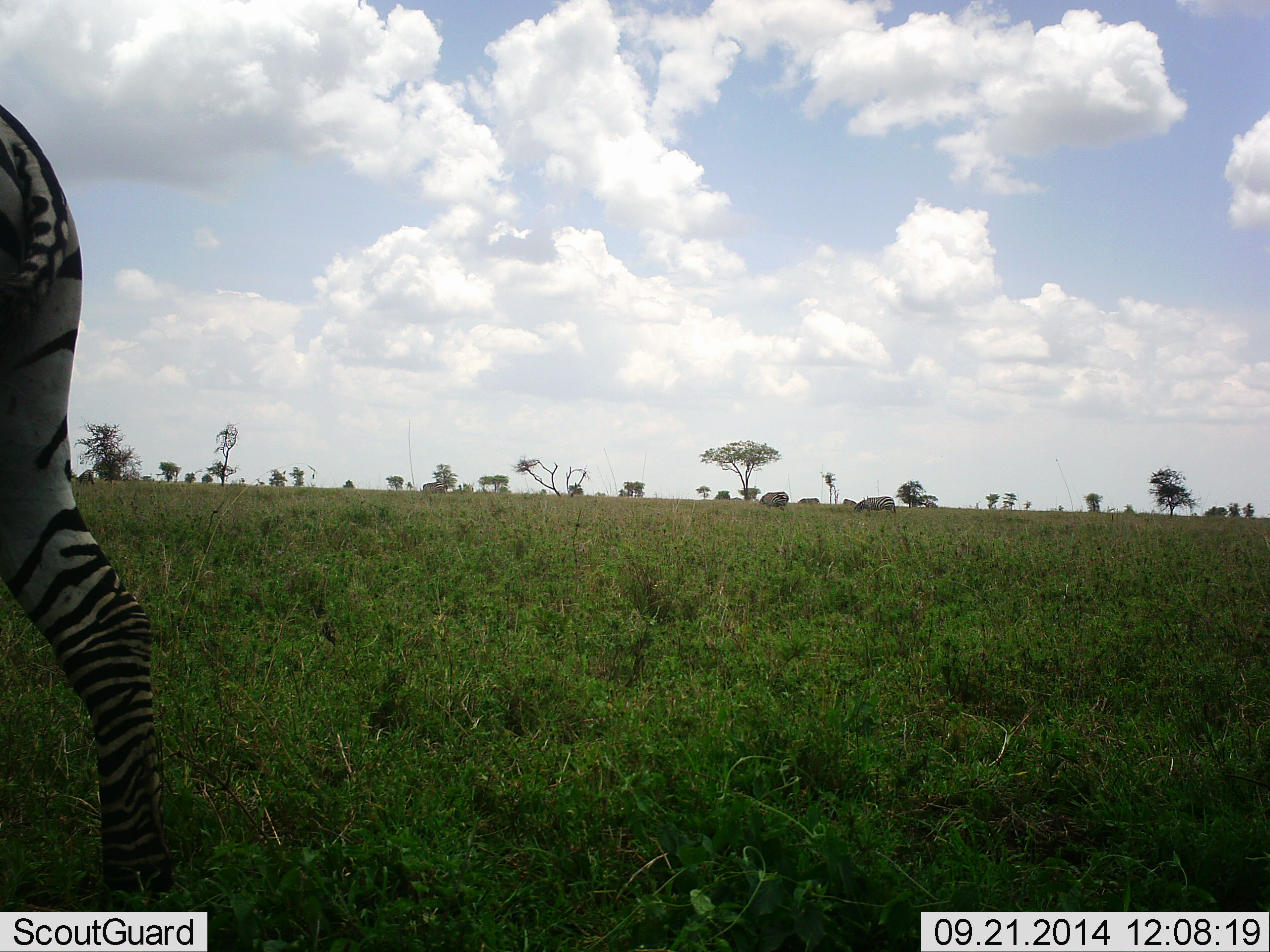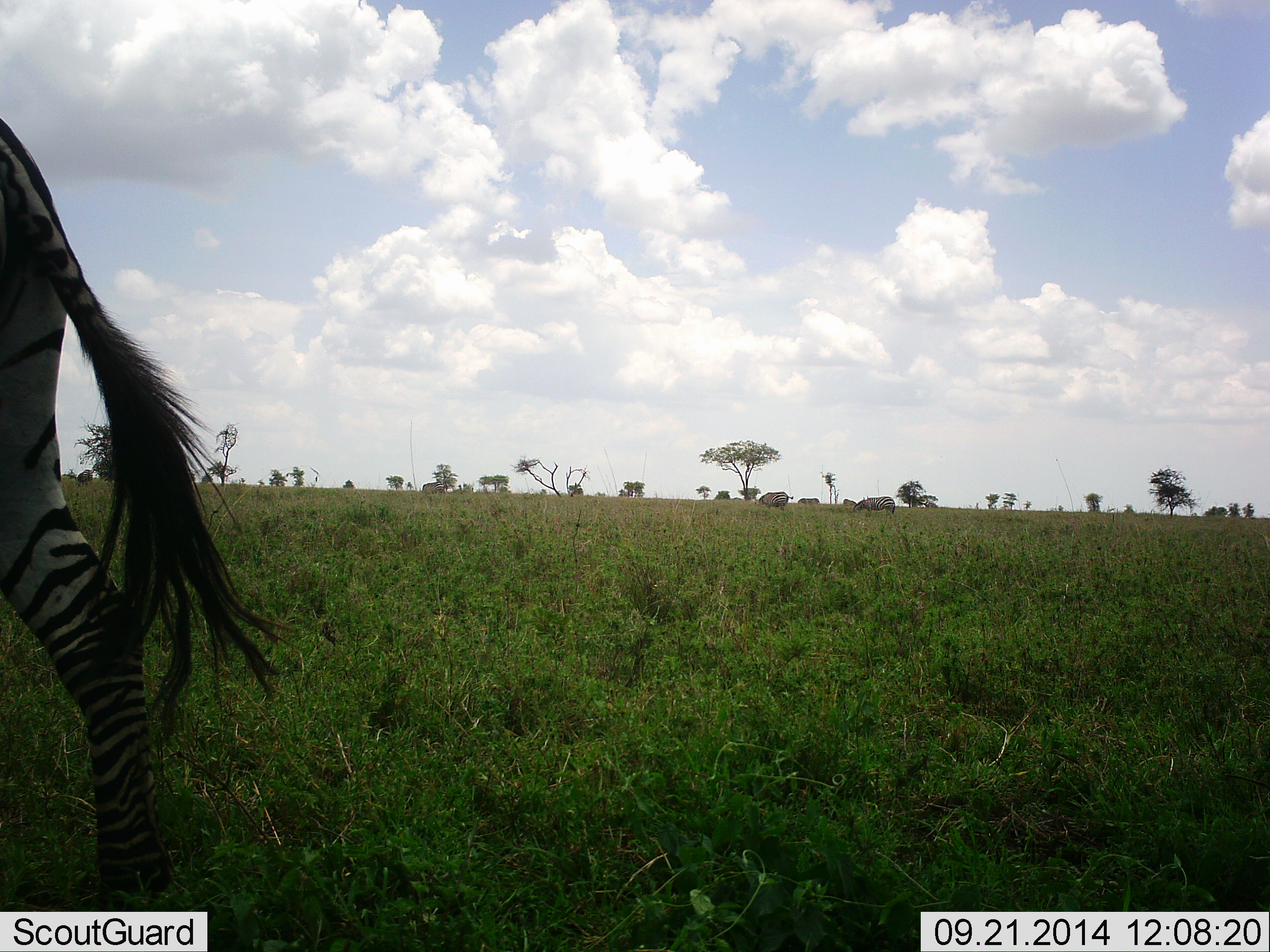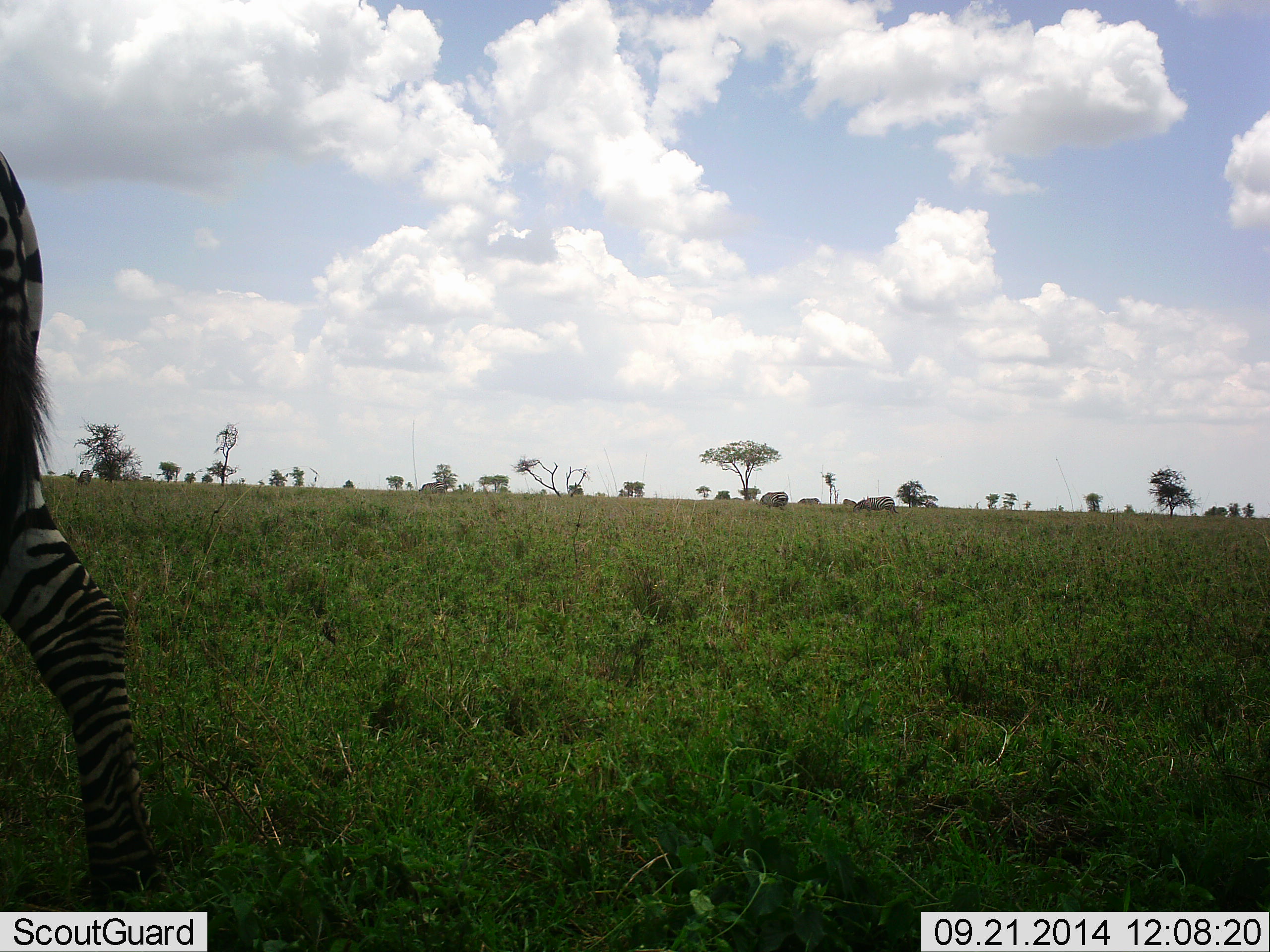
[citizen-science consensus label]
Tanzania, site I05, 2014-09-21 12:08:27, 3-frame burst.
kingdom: Animalia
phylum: Chordata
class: Mammalia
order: Perissodactyla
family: Equidae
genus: Equus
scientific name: Equus quagga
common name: plains zebra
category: zebra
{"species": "zebra (plains zebra) (Equus quagga)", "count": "1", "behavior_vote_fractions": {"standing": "70%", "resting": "0%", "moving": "10%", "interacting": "0%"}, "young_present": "0%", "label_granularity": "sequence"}